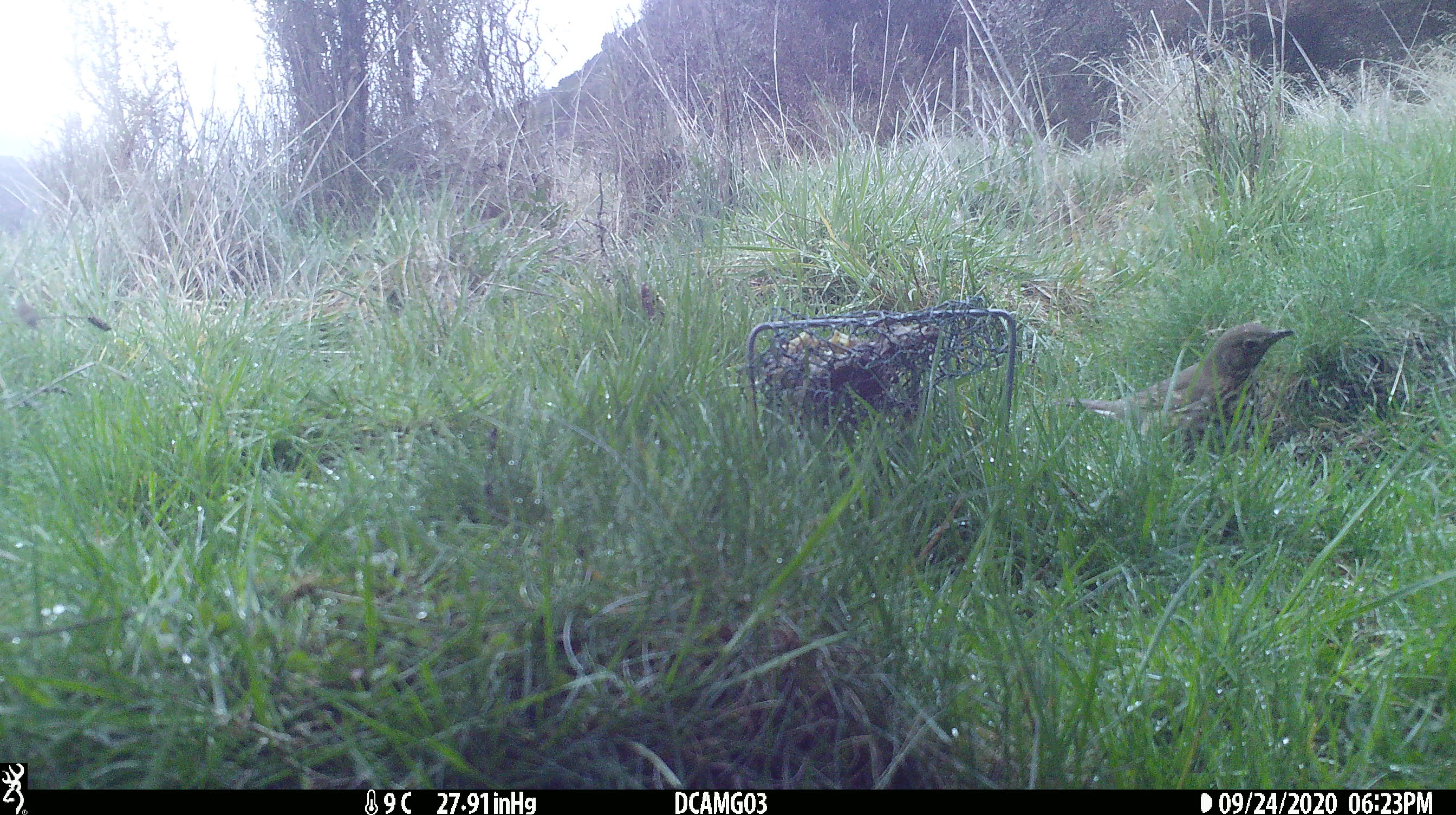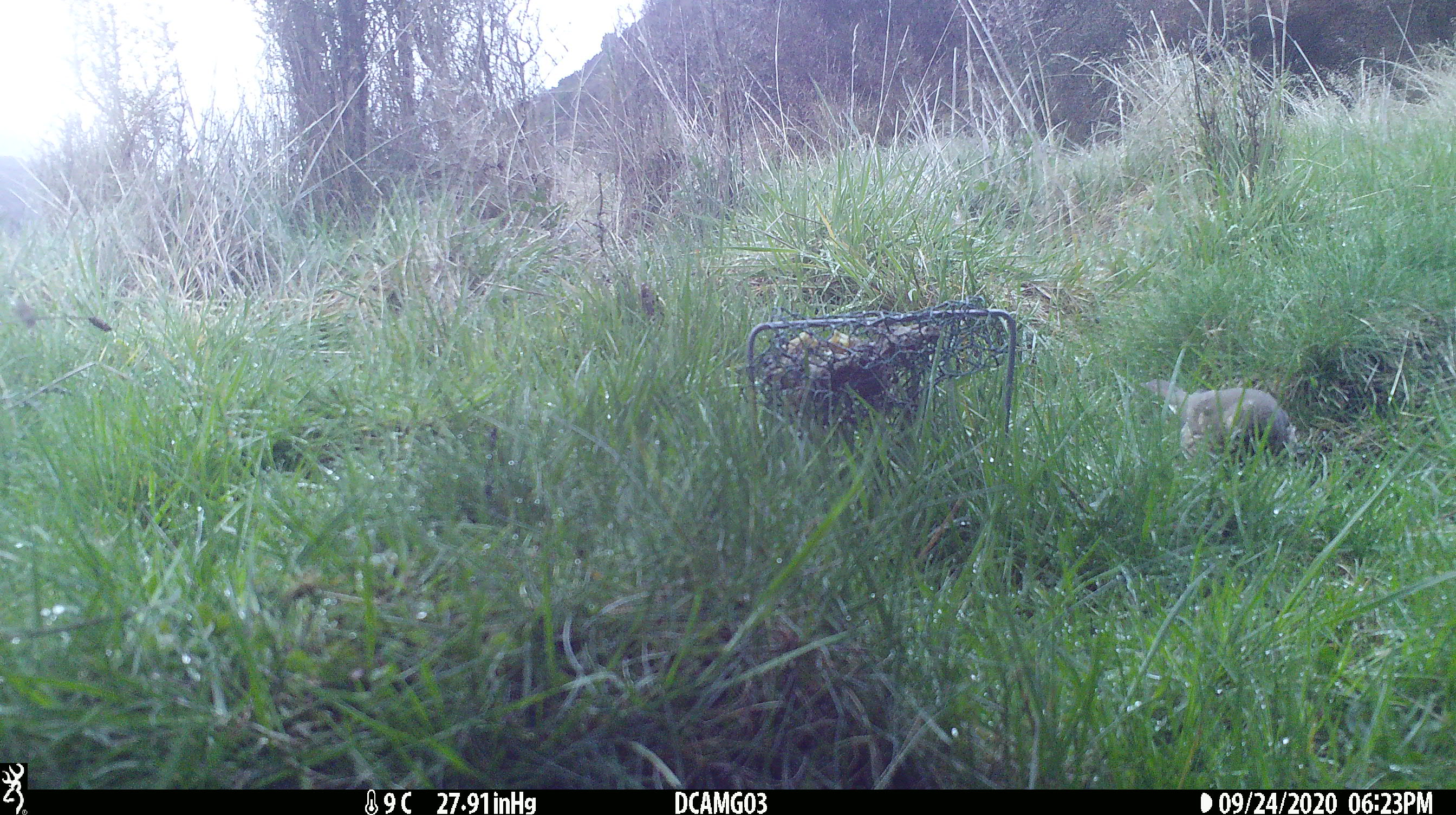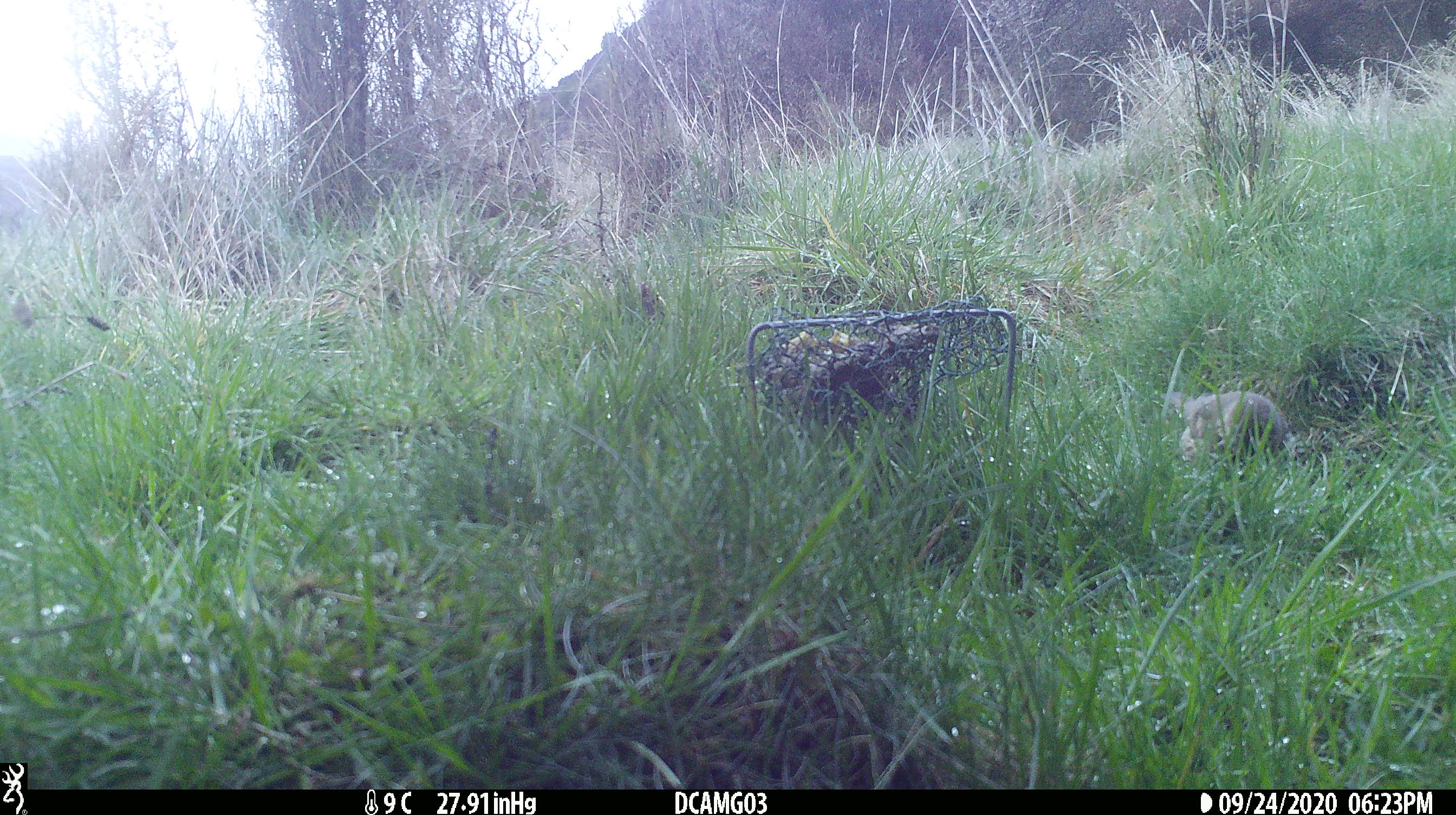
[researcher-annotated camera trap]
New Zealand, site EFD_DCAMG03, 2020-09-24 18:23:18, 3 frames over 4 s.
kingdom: Animalia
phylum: Chordata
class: Aves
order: Passeriformes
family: Turdidae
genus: Turdus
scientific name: Turdus philomelos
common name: song thrush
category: thrush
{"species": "thrush (song thrush) (Turdus philomelos)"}